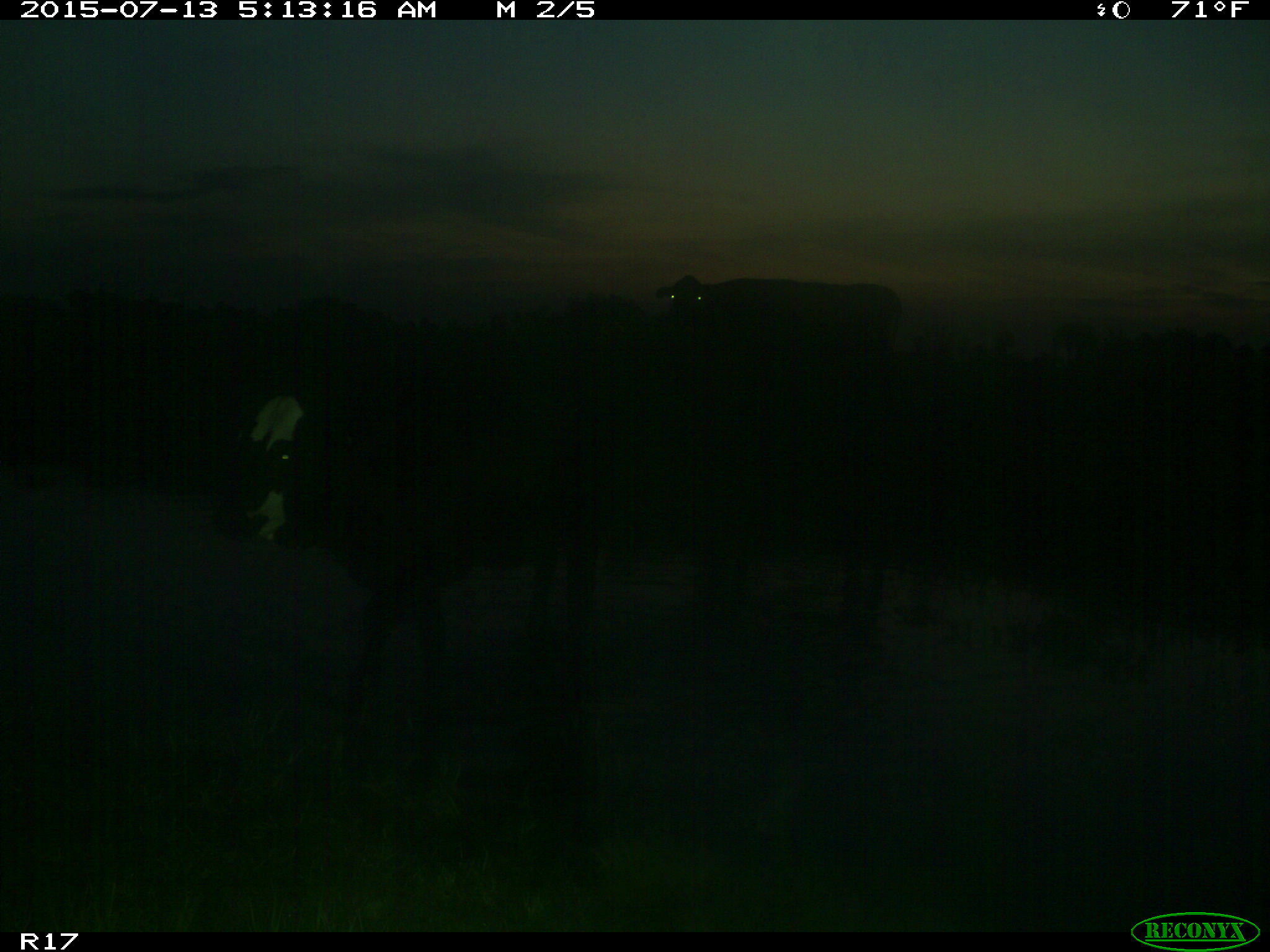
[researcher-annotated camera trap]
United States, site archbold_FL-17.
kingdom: Animalia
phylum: Chordata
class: Mammalia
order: Artiodactyla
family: Bovidae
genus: Bos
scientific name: Bos taurus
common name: domestic cow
Bos taurus (domestic cow).